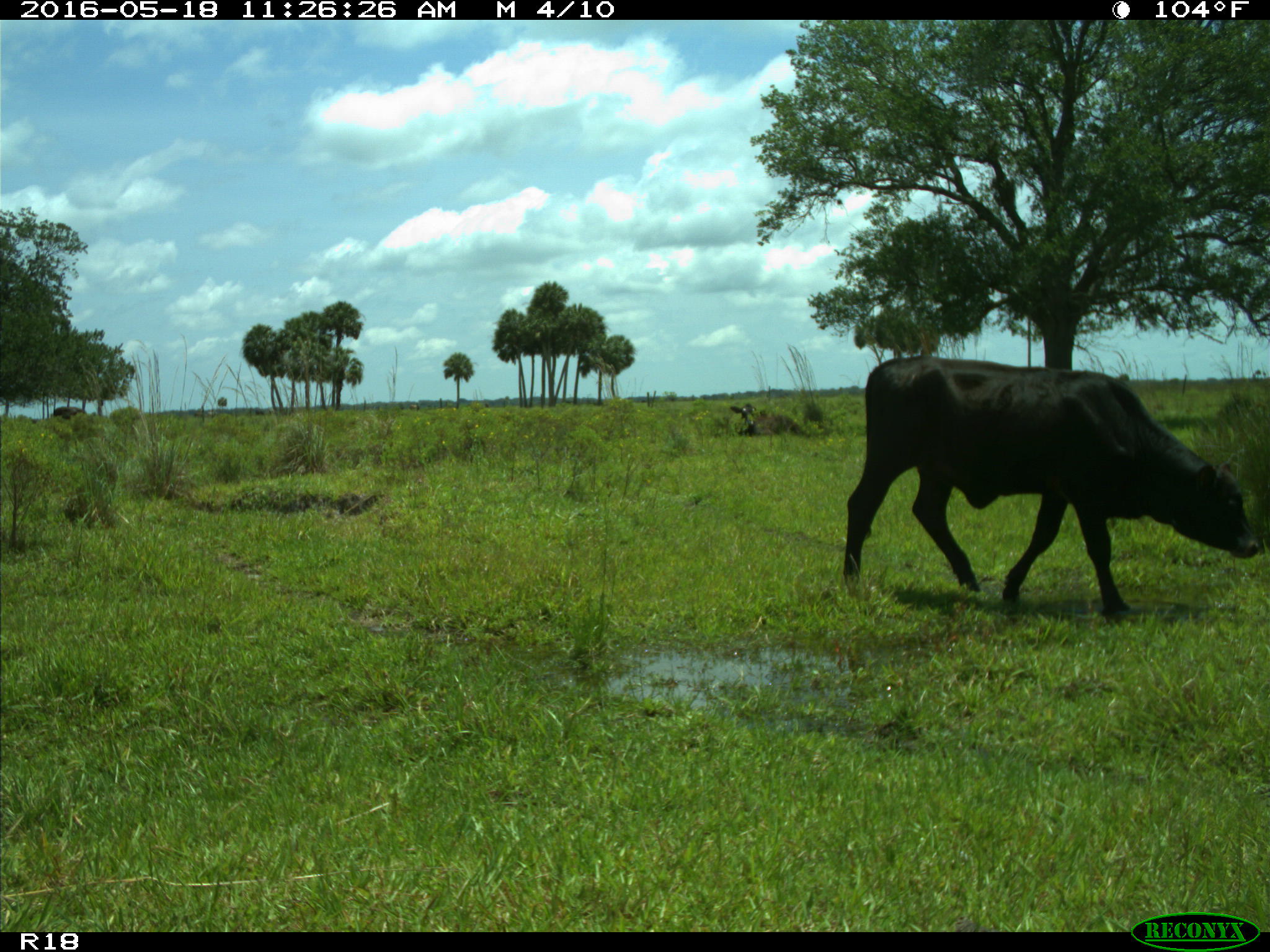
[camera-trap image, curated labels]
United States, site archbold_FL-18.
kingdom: Animalia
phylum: Chordata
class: Mammalia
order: Artiodactyla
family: Bovidae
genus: Bos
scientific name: Bos taurus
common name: domestic cow